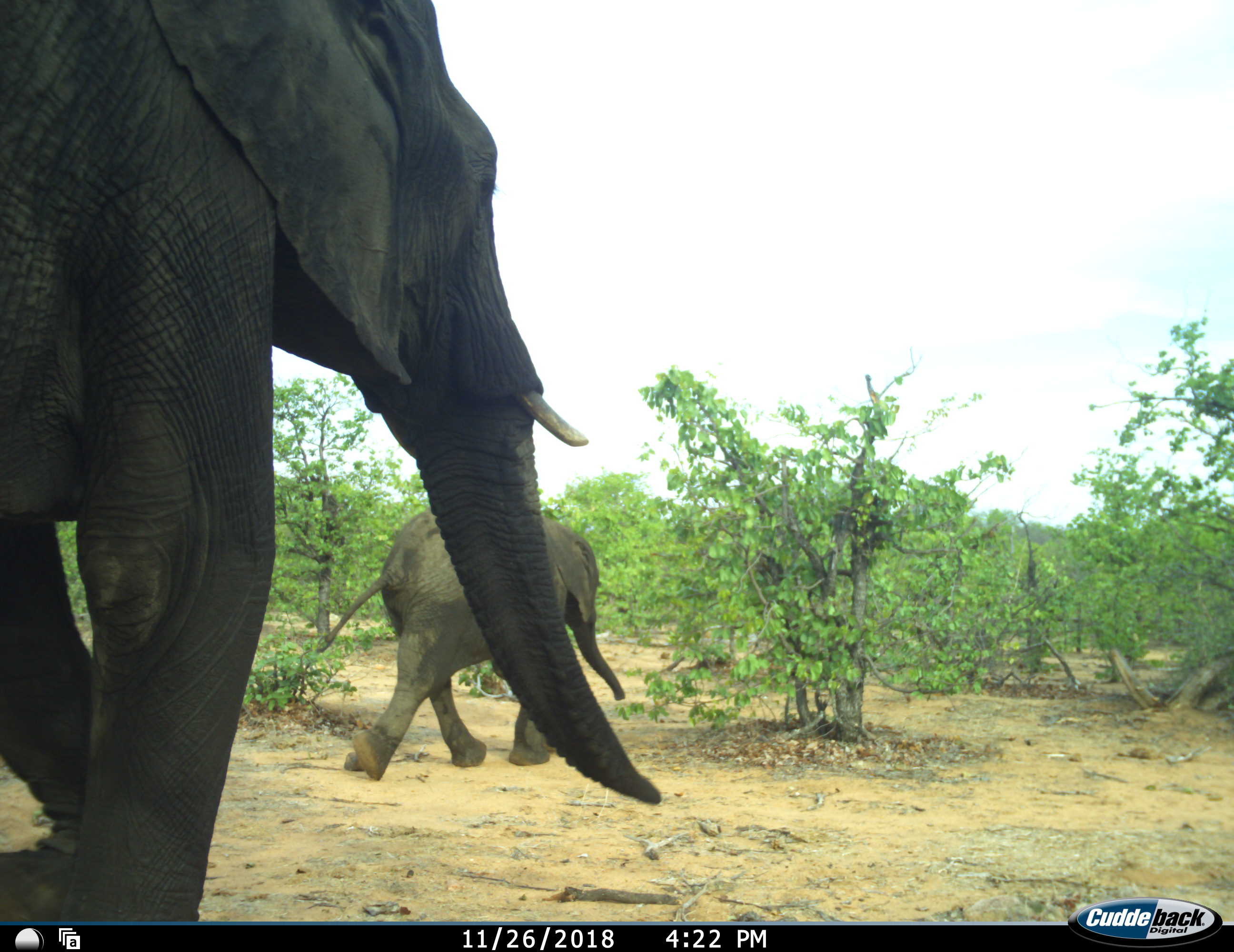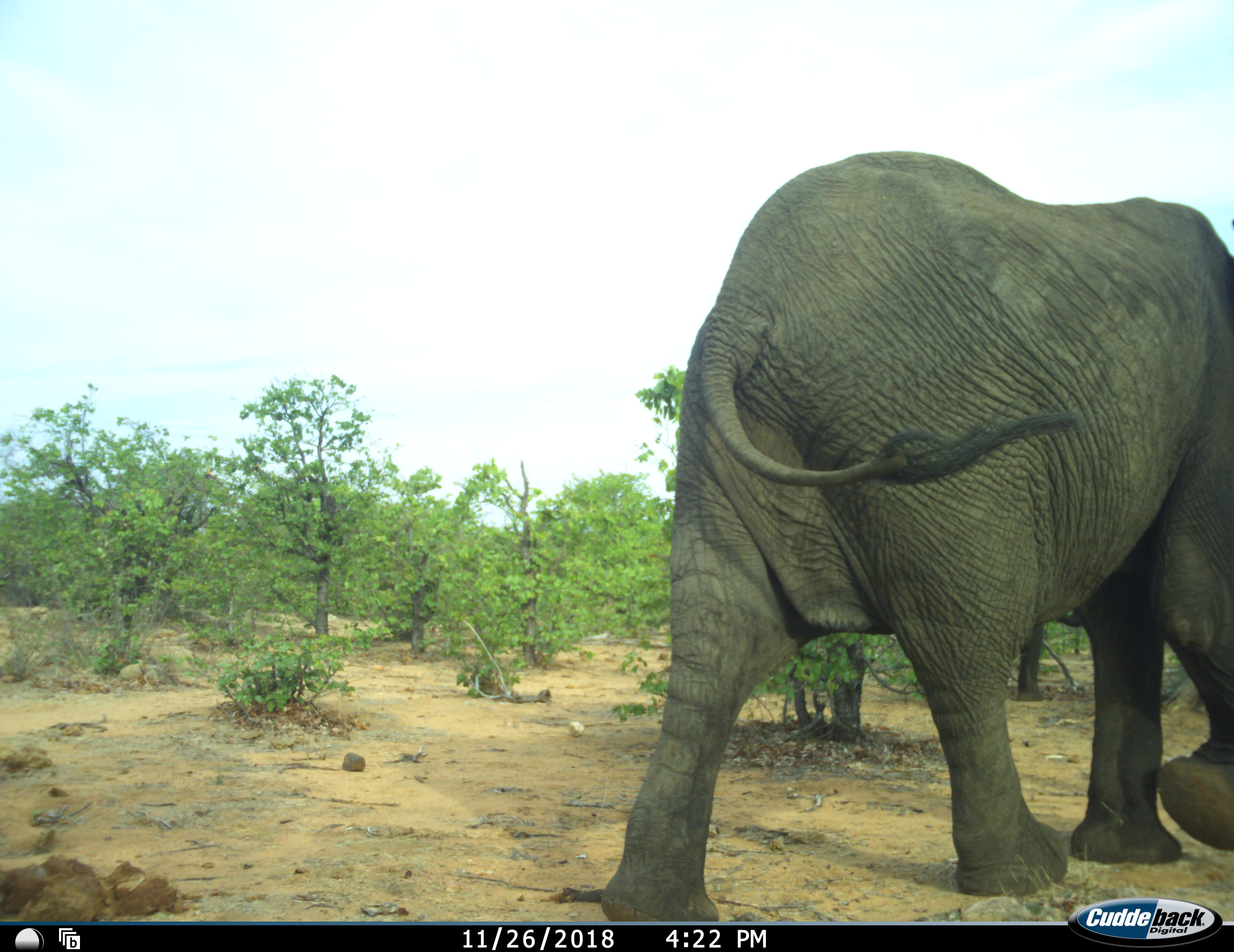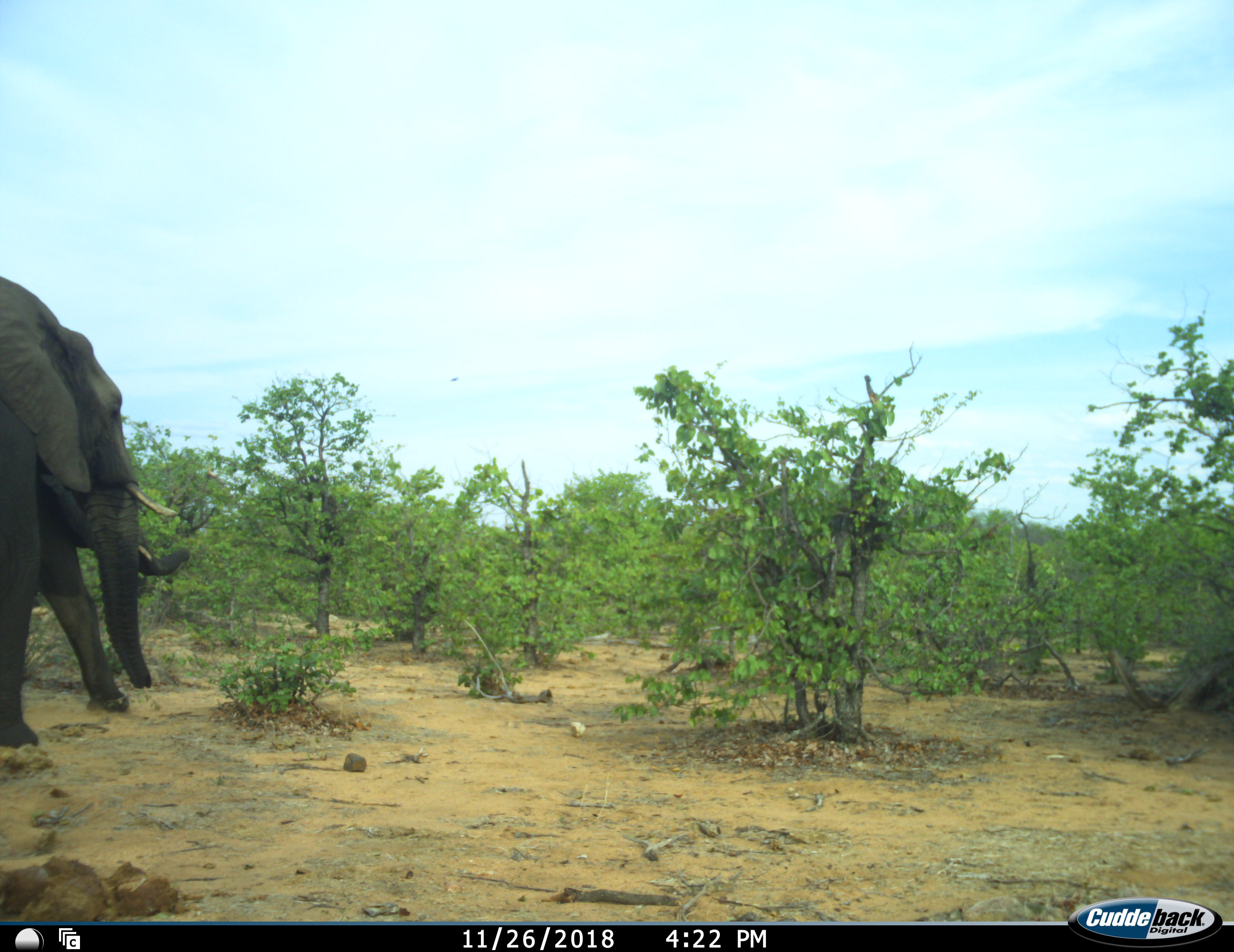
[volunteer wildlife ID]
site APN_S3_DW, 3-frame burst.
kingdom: Animalia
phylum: Chordata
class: Mammalia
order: Proboscidea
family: Elephantidae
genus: Loxodonta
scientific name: Loxodonta africana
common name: african bush elephant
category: elephant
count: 2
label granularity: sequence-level